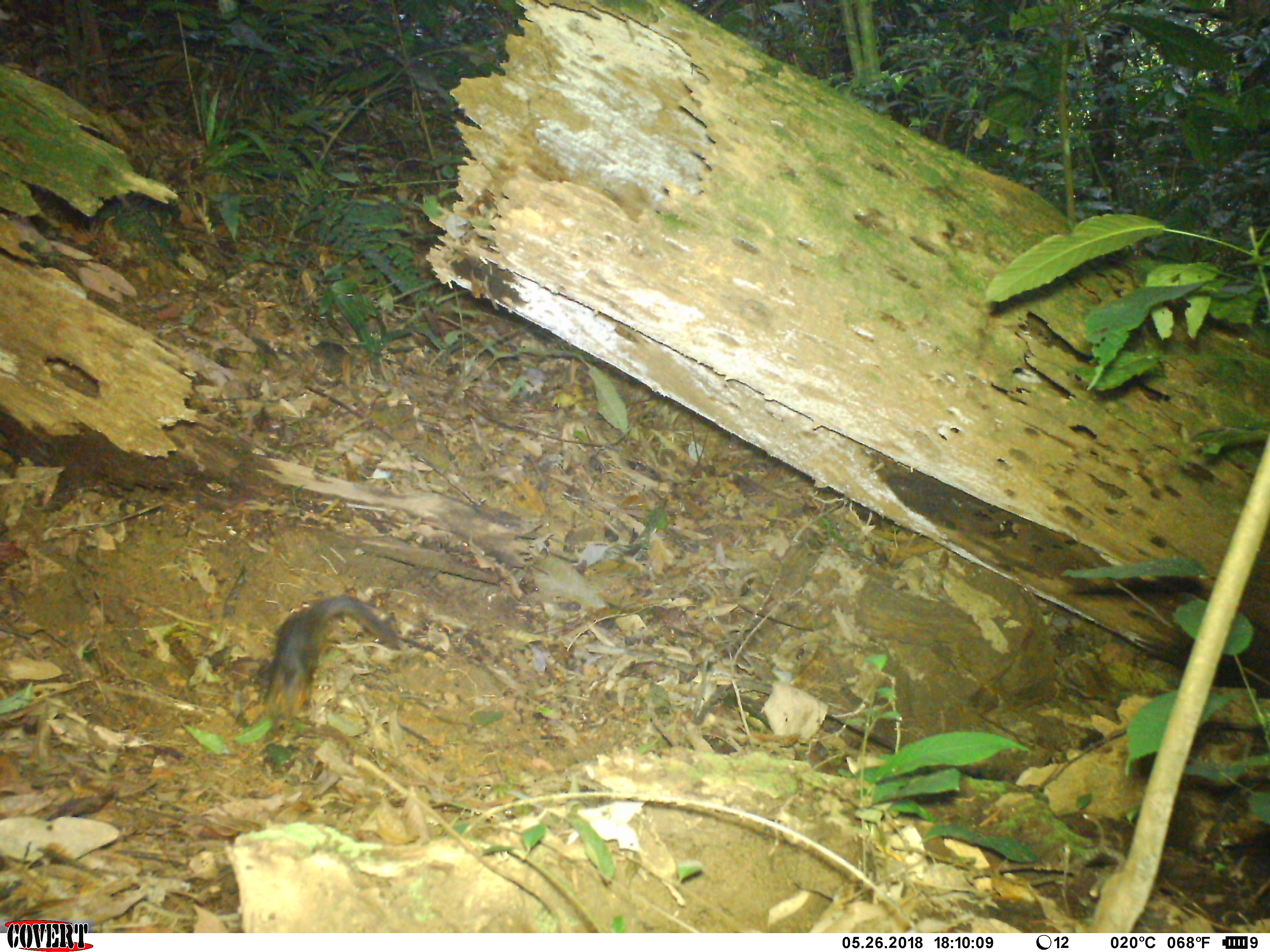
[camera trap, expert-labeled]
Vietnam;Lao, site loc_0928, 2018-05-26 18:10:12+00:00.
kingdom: Animalia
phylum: Chordata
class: Mammalia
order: Rodentia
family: Sciuridae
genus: Dremomys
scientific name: Dremomys rufigenis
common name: red-cheeked squirrel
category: red cheeked squirrel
Red cheeked squirrel (red-cheeked squirrel) (Dremomys rufigenis). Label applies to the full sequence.